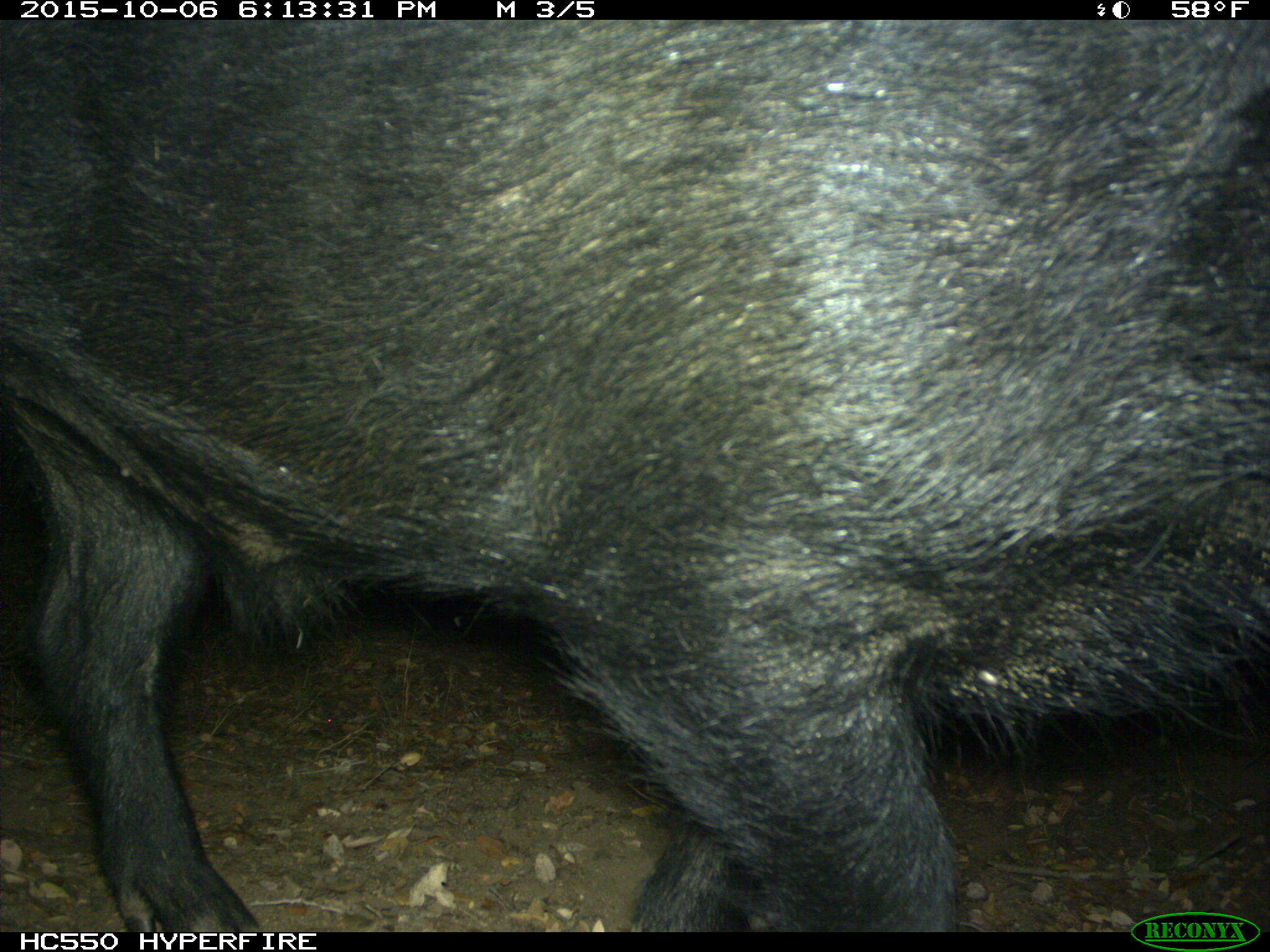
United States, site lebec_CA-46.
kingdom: Animalia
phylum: Chordata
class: Mammalia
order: Artiodactyla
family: Suidae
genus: Sus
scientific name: Sus scrofa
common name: wild boar